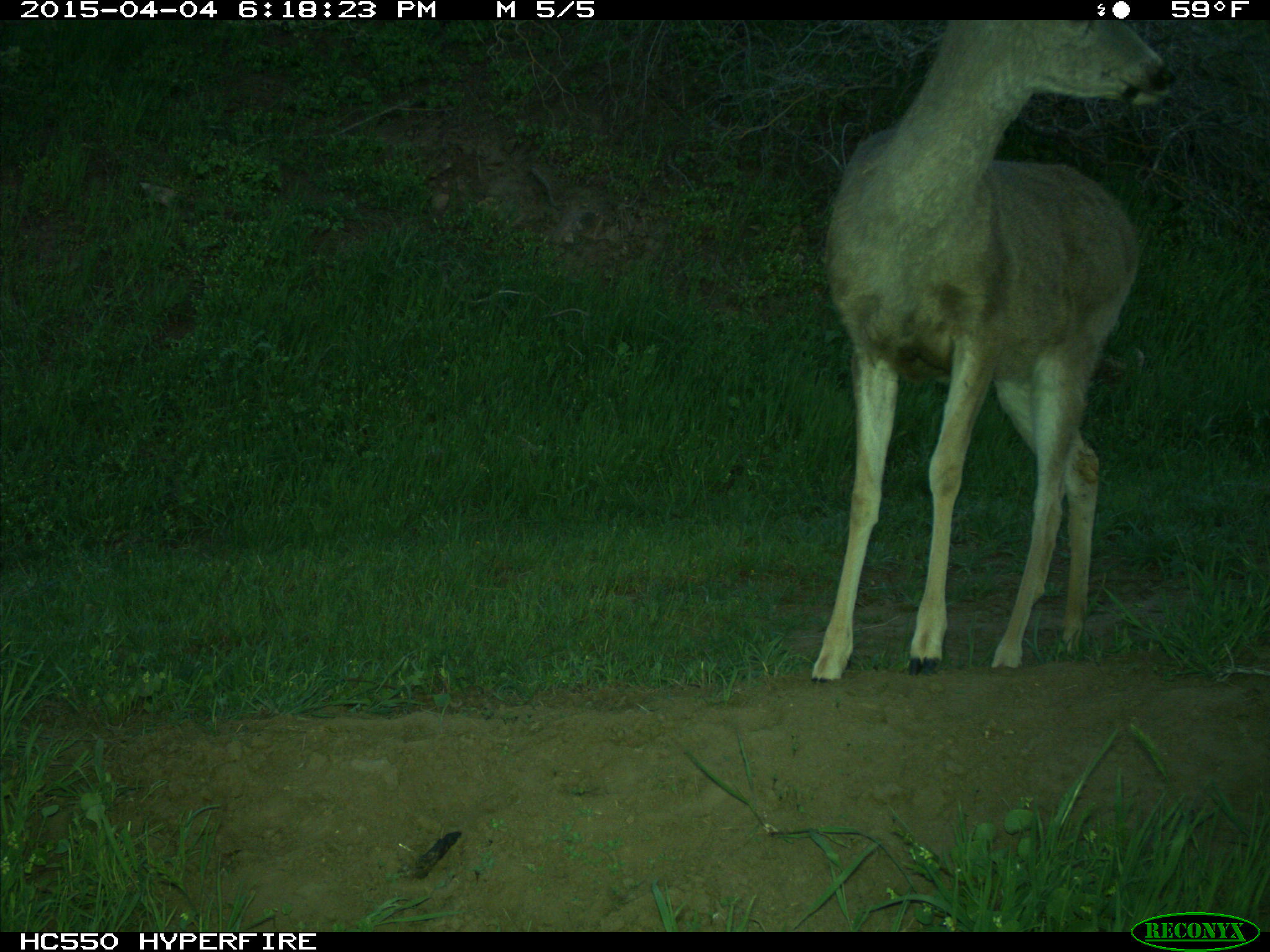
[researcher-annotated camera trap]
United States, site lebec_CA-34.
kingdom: Animalia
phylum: Chordata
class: Mammalia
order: Artiodactyla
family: Cervidae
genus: Odocoileus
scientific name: Odocoileus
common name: deer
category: unidentified deer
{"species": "unidentified deer (deer) (Odocoileus)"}